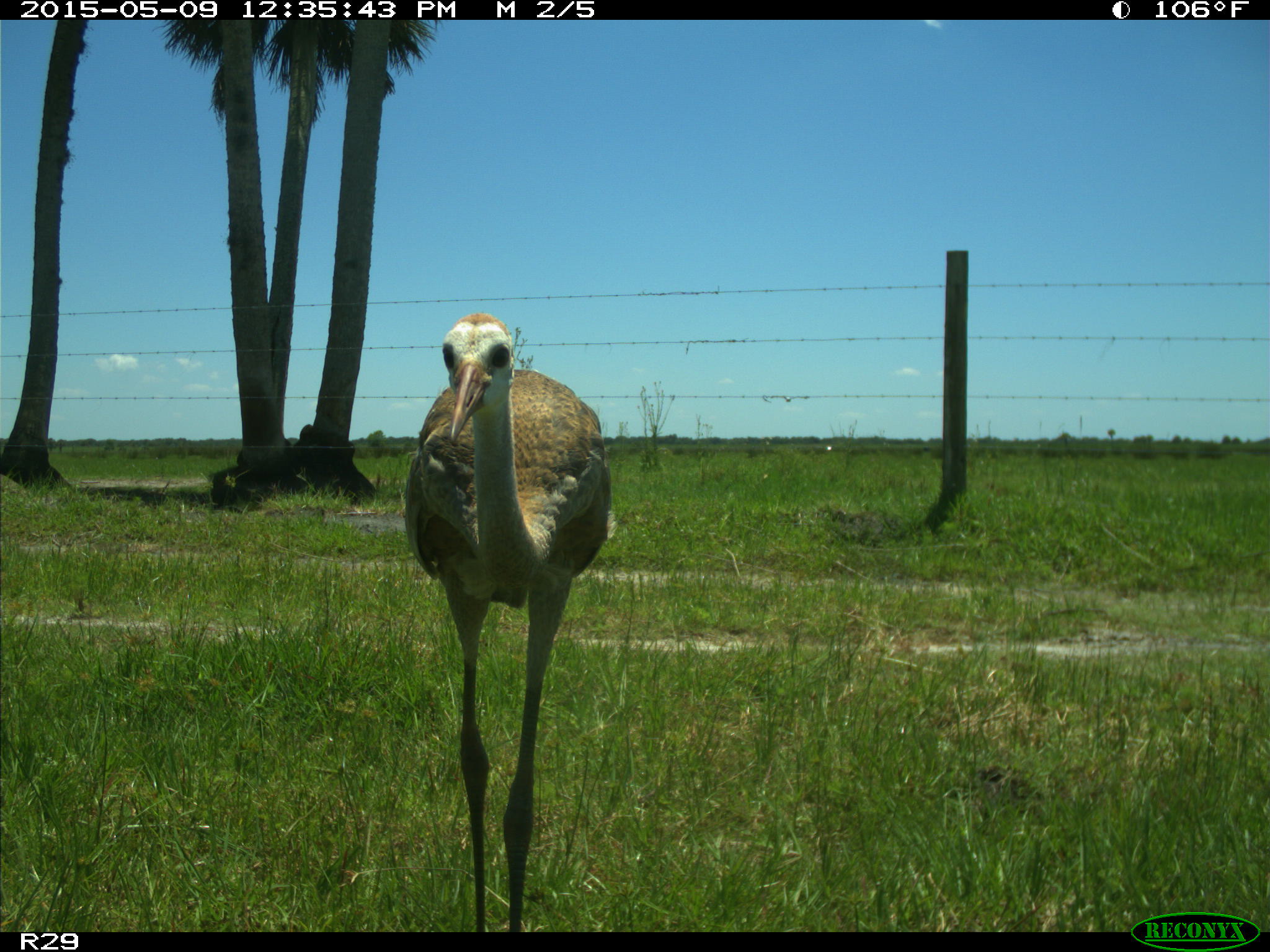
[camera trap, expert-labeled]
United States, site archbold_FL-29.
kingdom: Animalia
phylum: Chordata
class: Aves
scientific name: Aves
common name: birds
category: unidentified bird